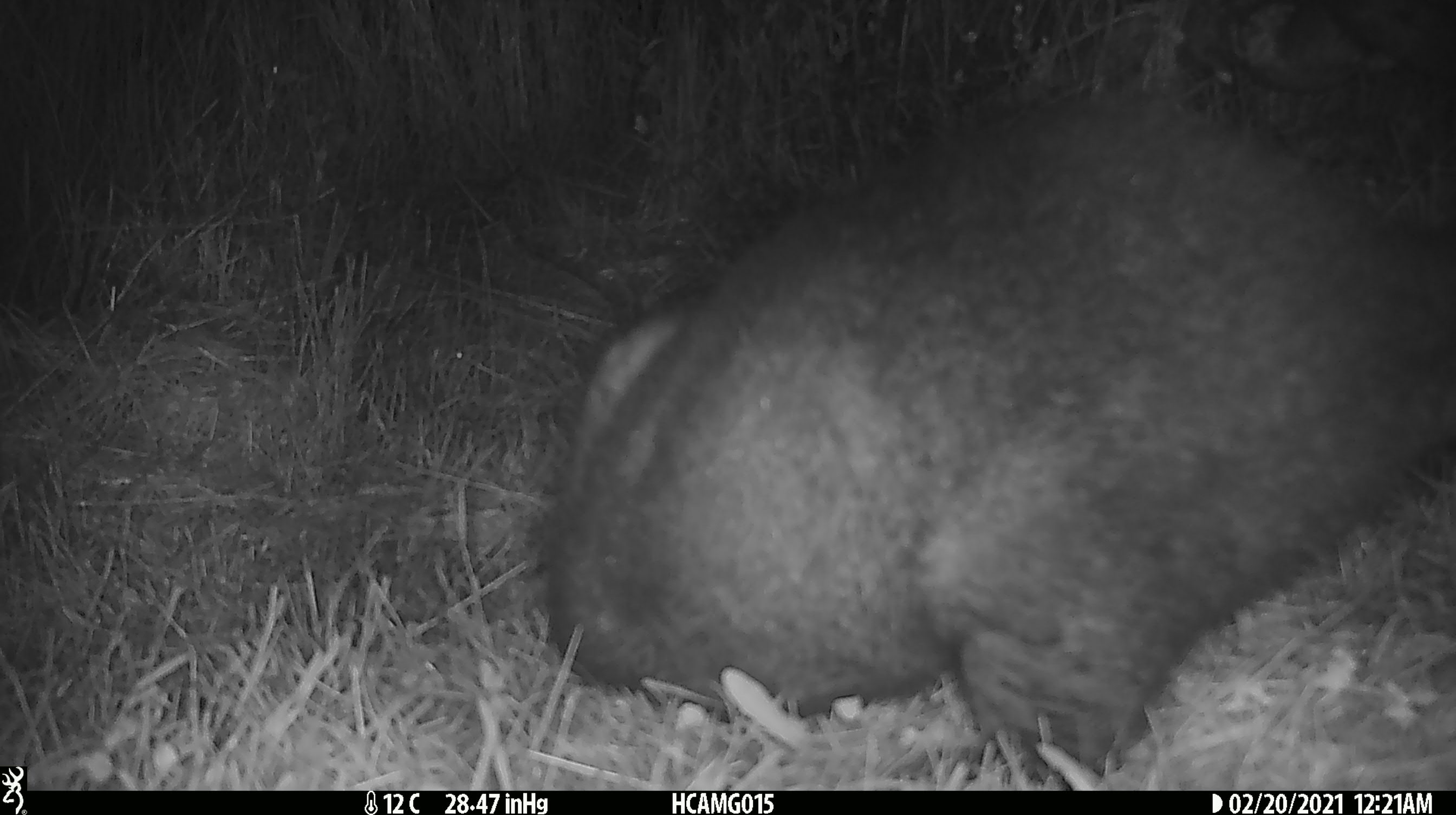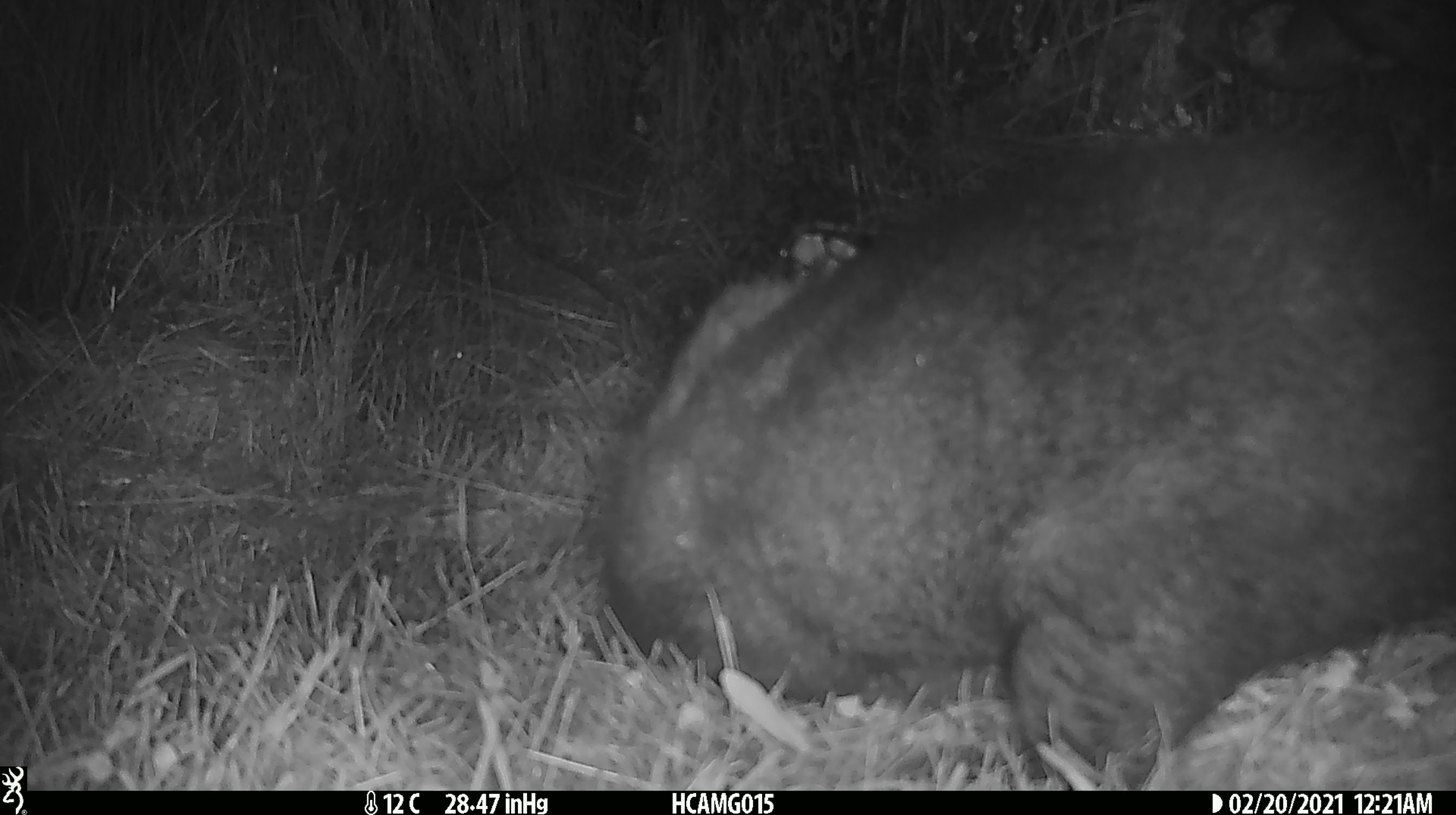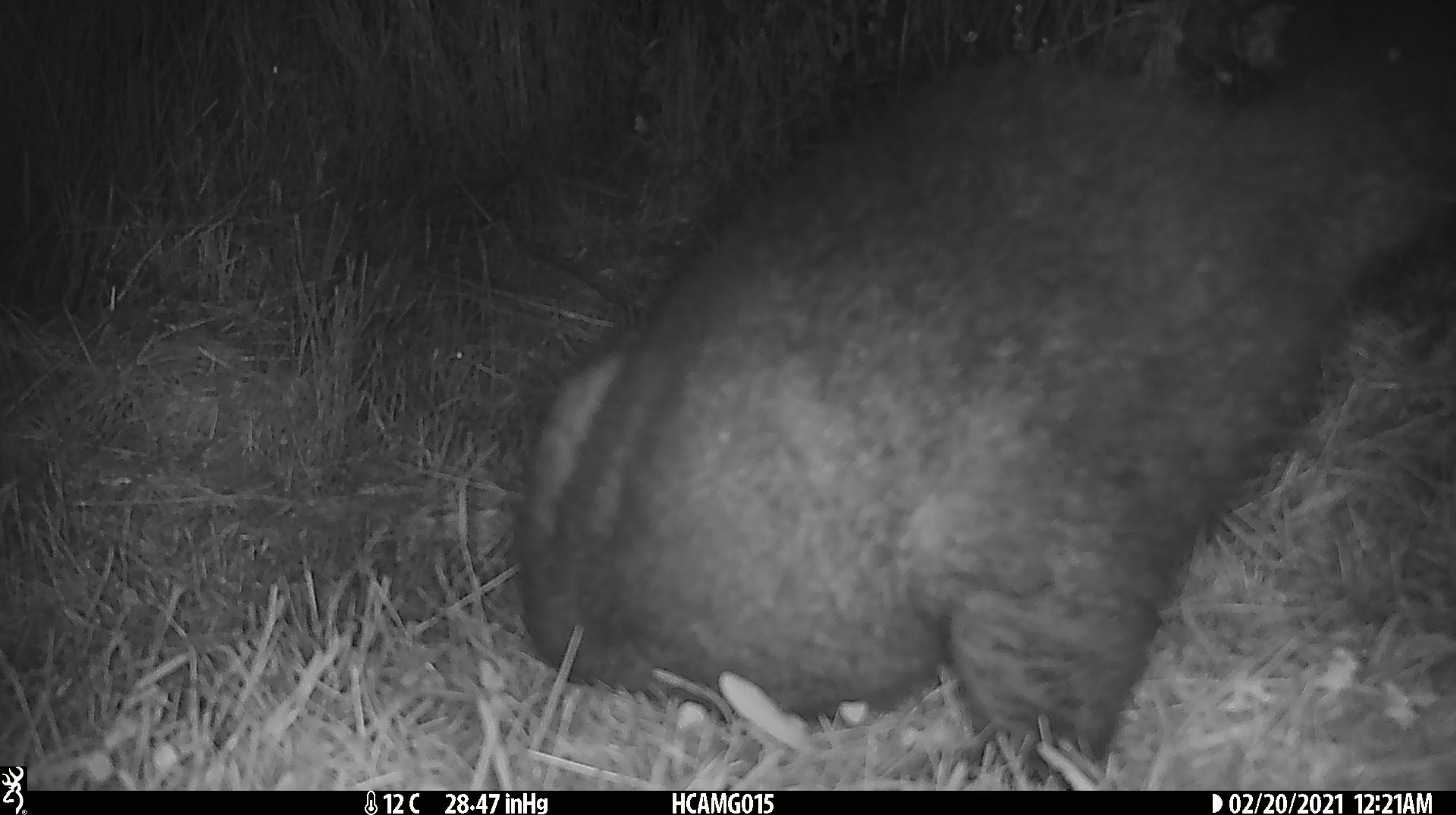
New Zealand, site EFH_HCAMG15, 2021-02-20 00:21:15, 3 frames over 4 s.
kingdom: Animalia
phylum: Chordata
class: Mammalia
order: Diprotodontia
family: Phalangeridae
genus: Trichosurus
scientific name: Trichosurus vulpecula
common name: common brushtail possum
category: possum